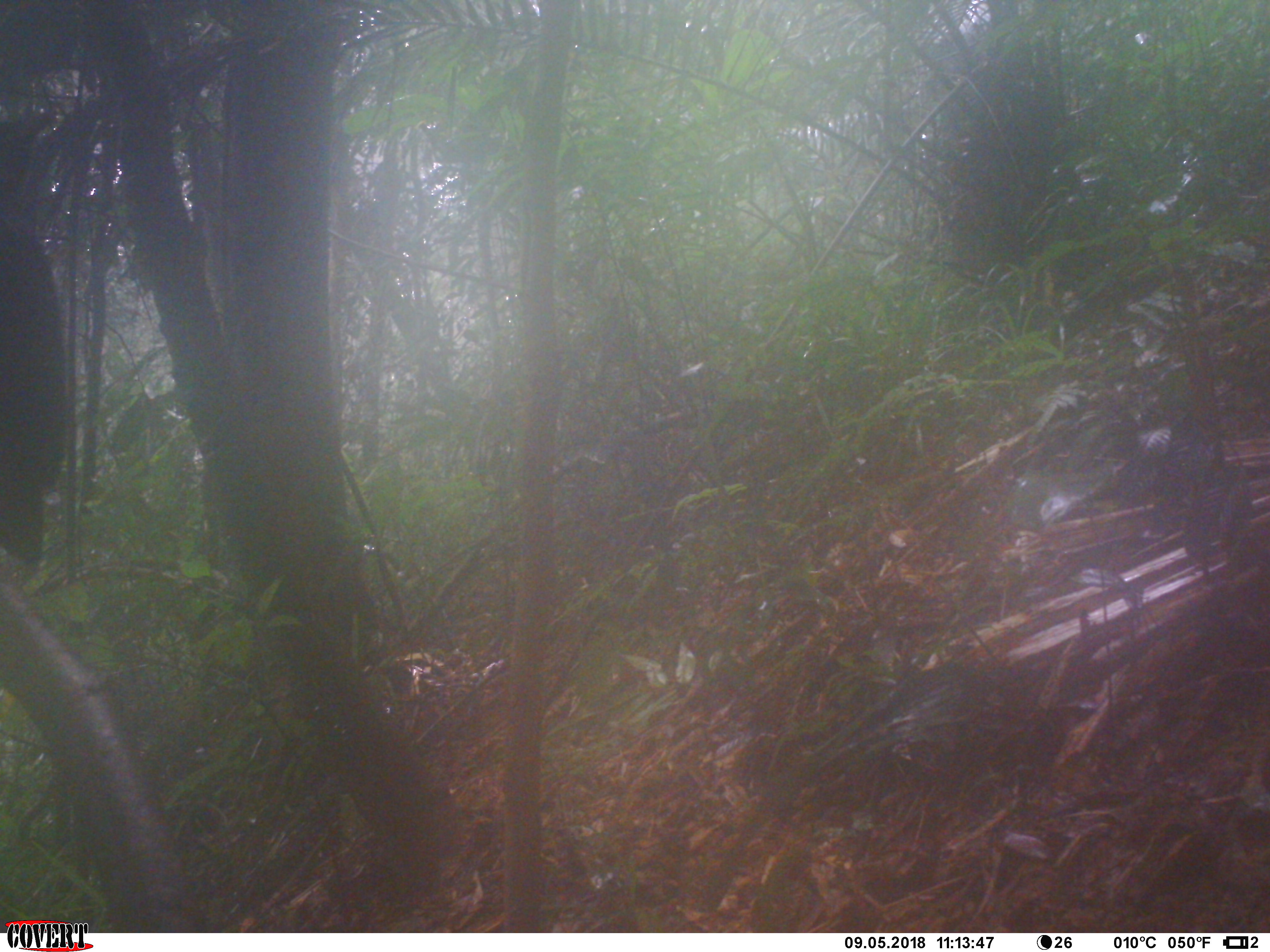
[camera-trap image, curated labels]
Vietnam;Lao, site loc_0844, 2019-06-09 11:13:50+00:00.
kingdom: Animalia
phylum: Chordata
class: Aves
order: Passeriformes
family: Muscicapidae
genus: Myophonus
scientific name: Myophonus caeruleus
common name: blue whistling thrush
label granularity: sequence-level